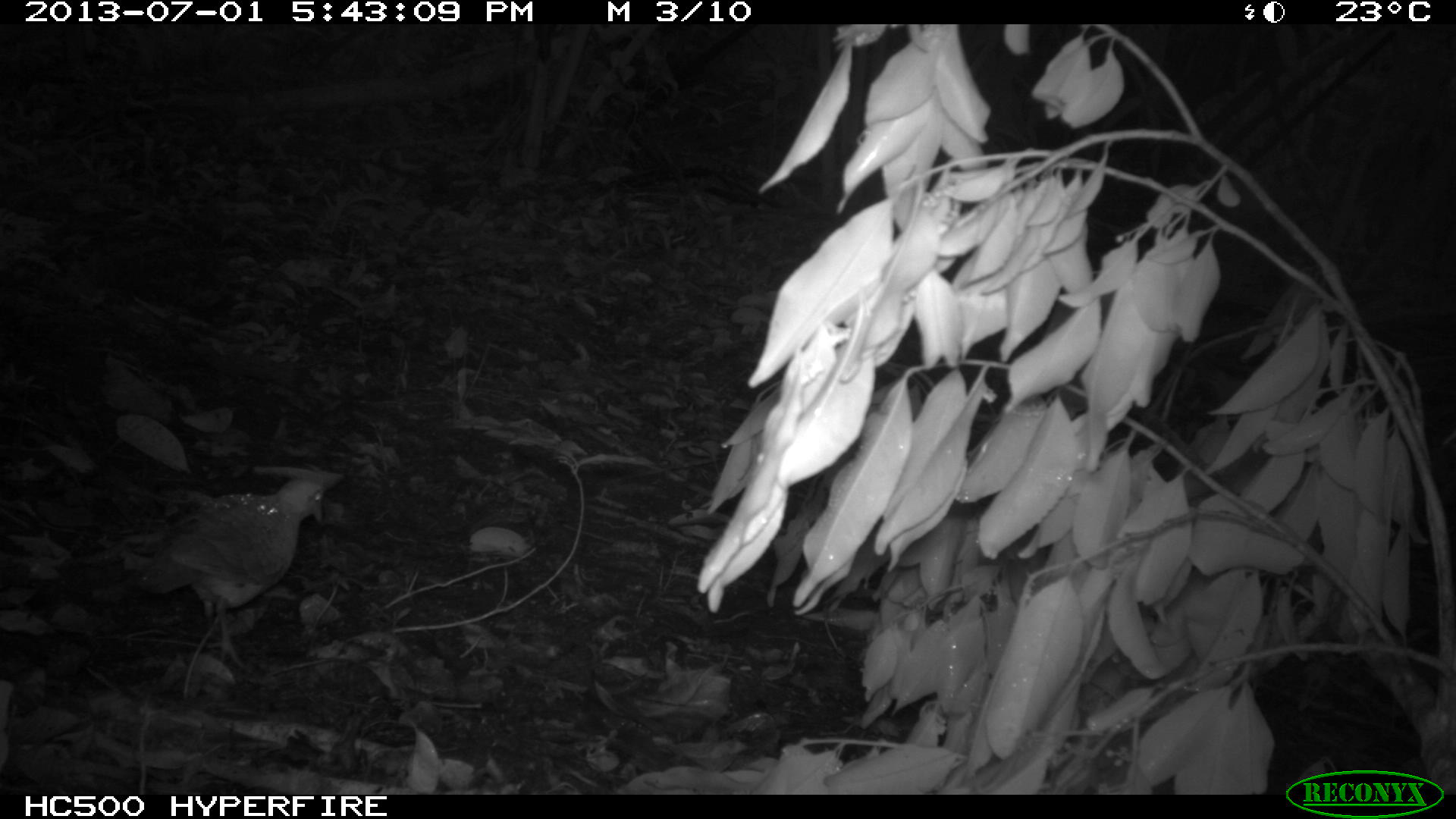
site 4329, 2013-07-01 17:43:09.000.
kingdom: Animalia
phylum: Chordata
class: Aves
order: Columbiformes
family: Columbidae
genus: Geotrygon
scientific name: Geotrygon montana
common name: ruddy quail-dove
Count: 1.